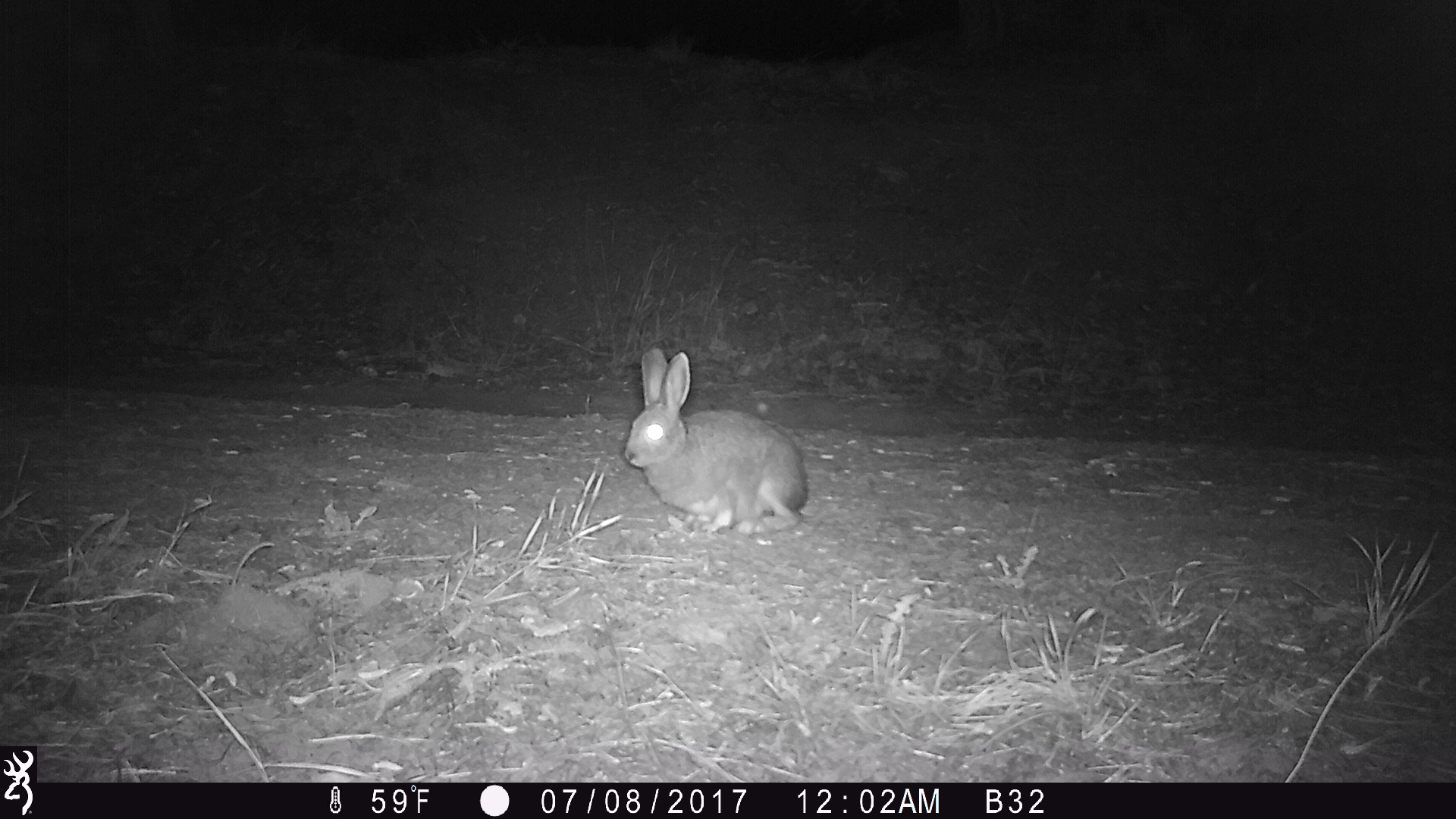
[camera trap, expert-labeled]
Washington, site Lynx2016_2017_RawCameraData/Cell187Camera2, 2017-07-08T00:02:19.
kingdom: Animalia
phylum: Chordata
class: Mammalia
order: Lagomorpha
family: Leporidae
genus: Lepus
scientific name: Lepus americanus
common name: snowshoe hare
Lepus americanus (snowshoe hare). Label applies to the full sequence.